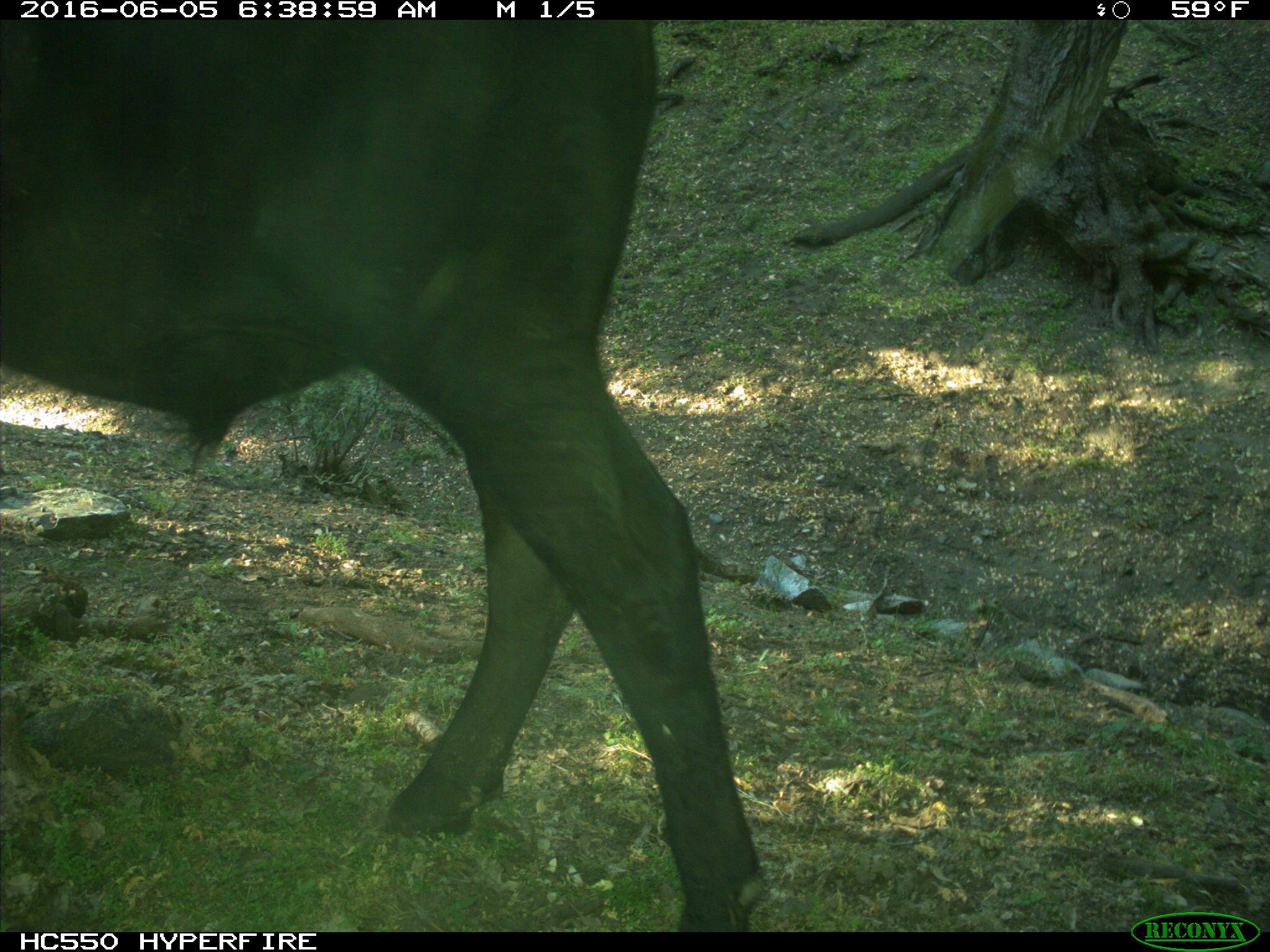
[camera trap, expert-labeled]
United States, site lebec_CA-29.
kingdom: Animalia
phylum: Chordata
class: Mammalia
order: Artiodactyla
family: Bovidae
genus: Bos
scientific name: Bos taurus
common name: domestic cow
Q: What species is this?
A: Bos taurus (domestic cow).